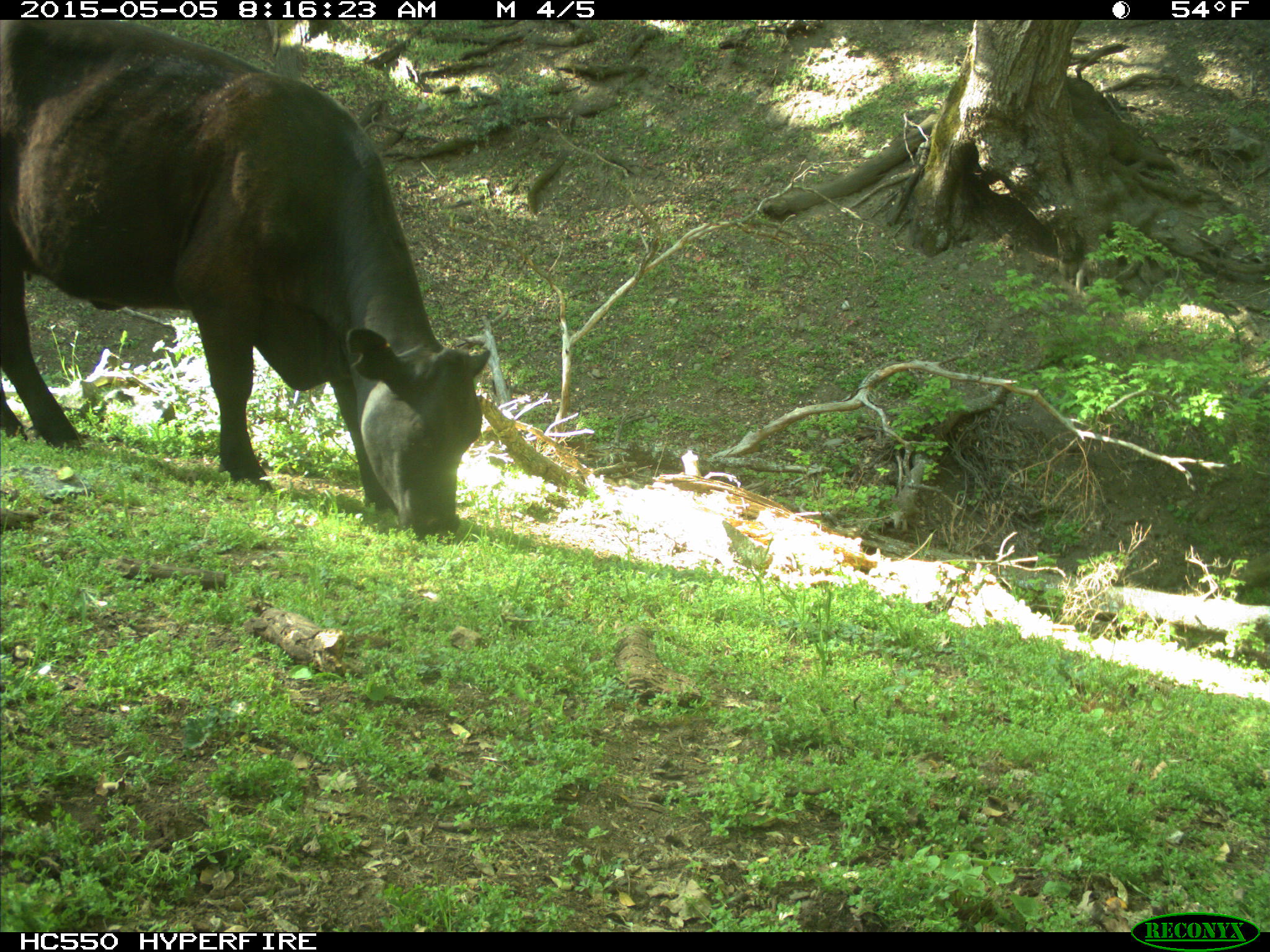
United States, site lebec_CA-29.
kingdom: Animalia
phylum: Chordata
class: Mammalia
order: Artiodactyla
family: Bovidae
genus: Bos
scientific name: Bos taurus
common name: domestic cow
Bos taurus (domestic cow).